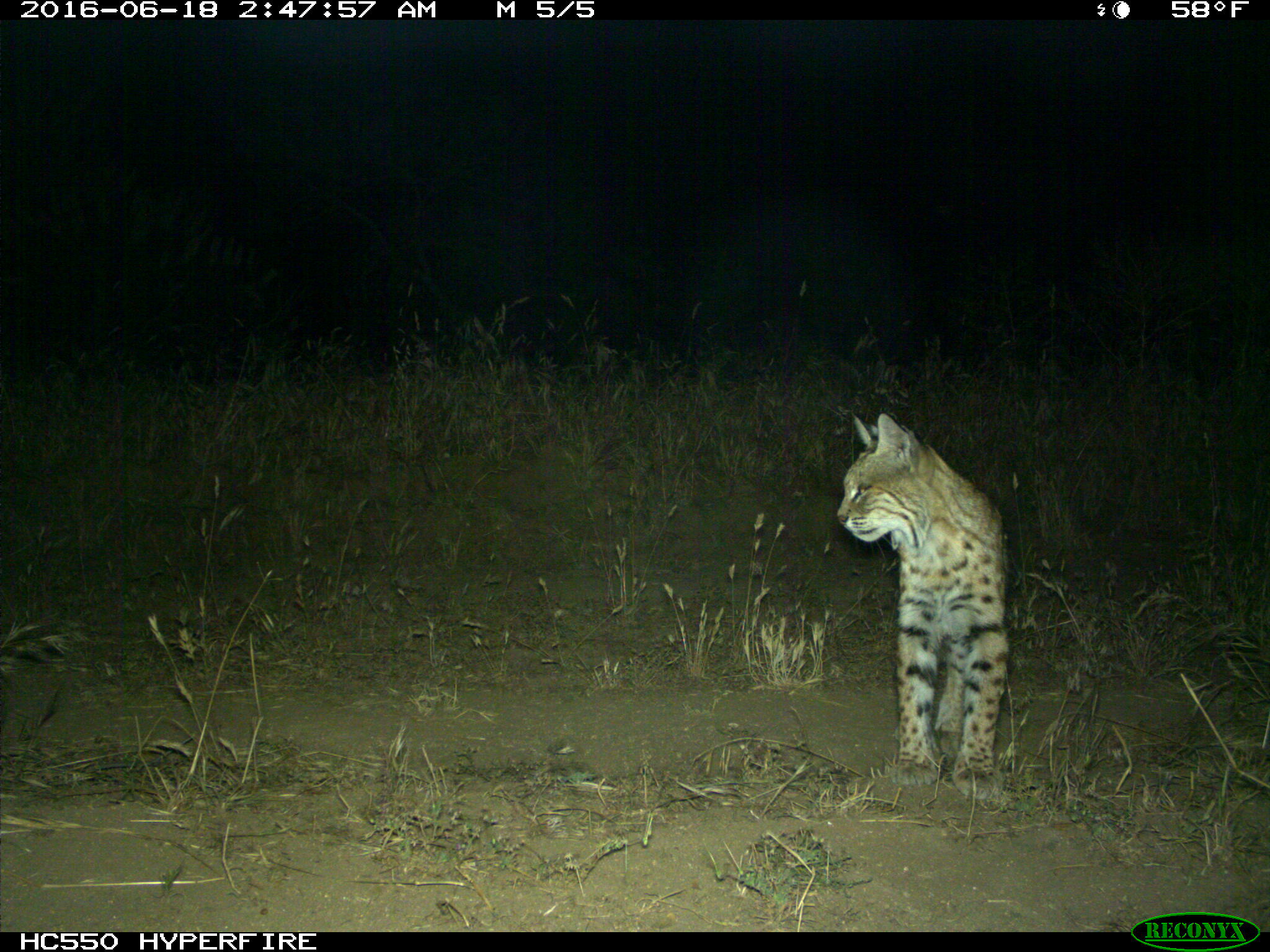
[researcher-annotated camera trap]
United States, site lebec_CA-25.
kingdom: Animalia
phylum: Chordata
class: Mammalia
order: Carnivora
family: Felidae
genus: Lynx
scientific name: Lynx rufus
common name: bobcat